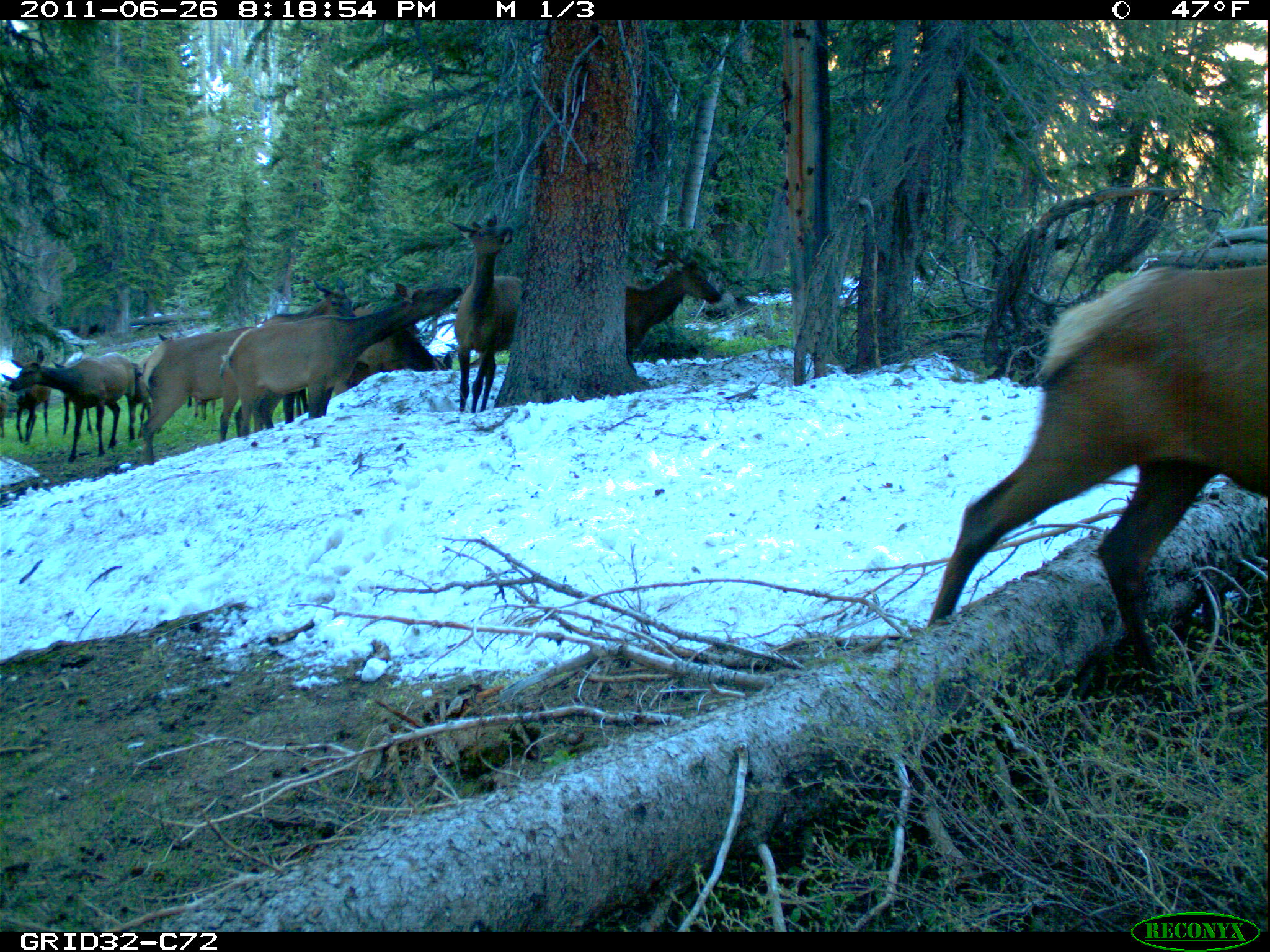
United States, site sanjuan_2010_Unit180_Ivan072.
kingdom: Animalia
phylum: Chordata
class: Mammalia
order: Artiodactyla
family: Cervidae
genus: Cervus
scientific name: Cervus elaphus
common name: red deer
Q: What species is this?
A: Cervus elaphus (red deer).